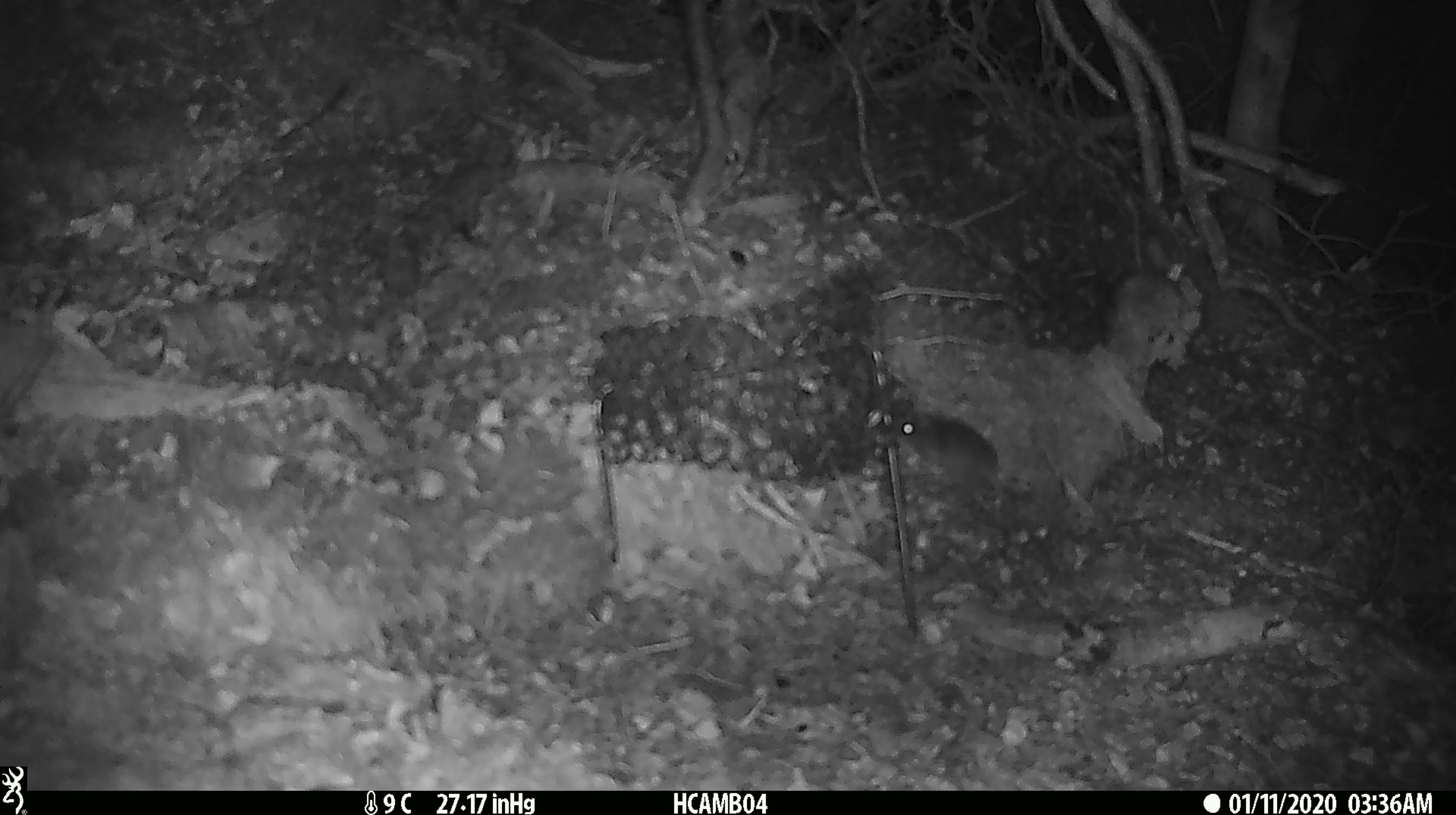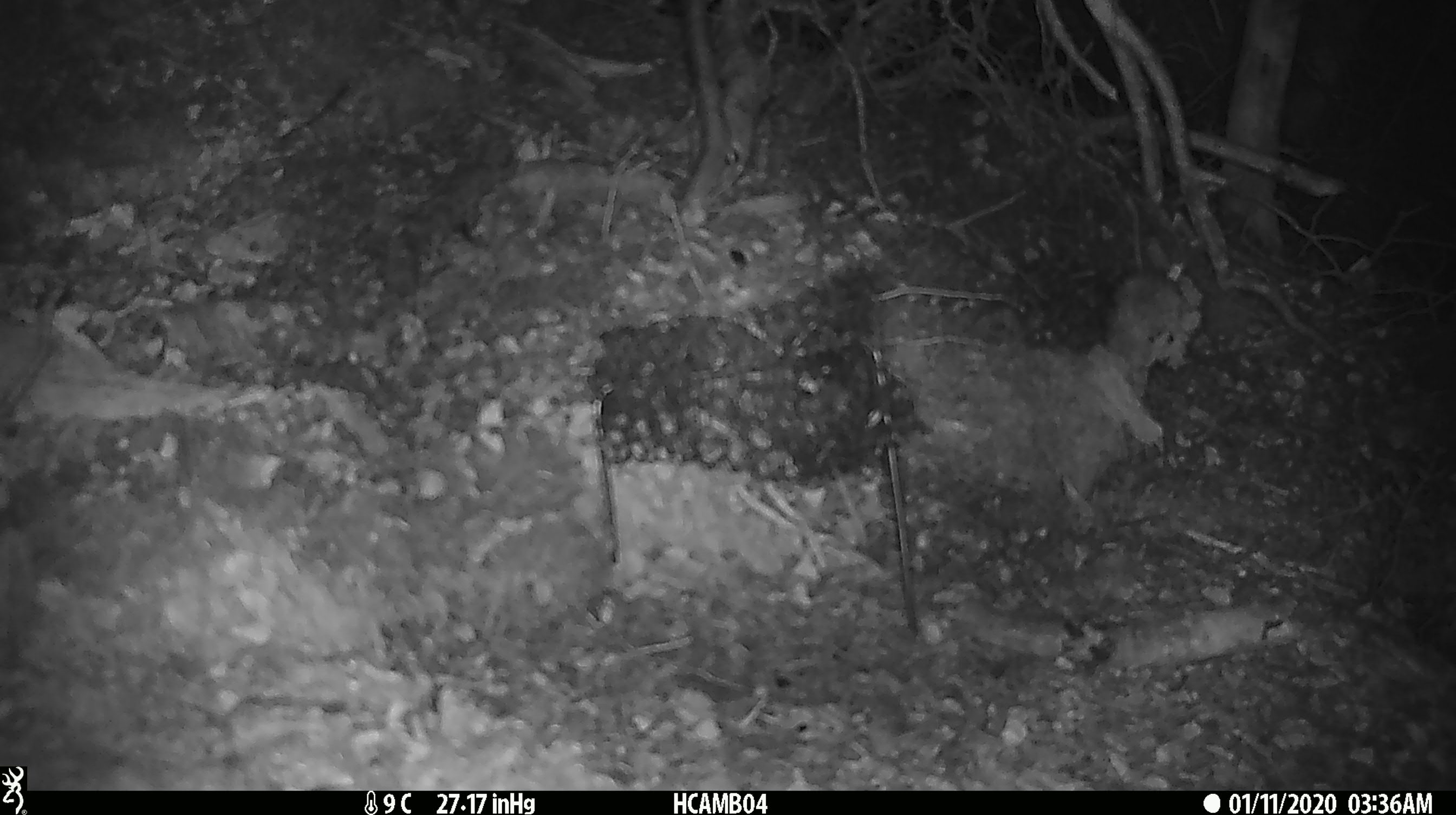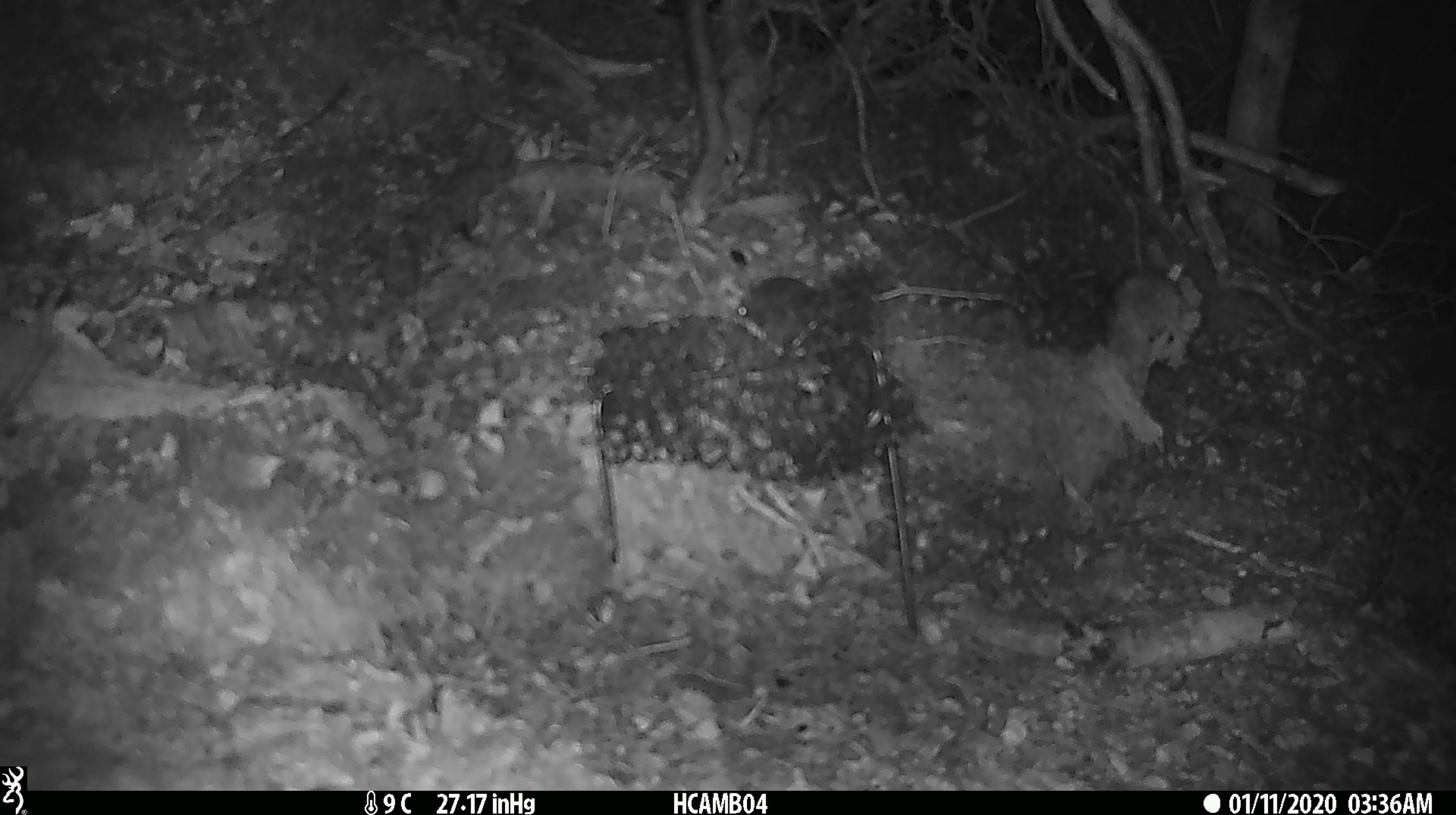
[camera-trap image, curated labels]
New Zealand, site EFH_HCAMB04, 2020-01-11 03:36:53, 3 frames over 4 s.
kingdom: Animalia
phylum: Chordata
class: Mammalia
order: Rodentia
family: Muridae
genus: Mus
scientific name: Mus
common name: mouse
Mouse (Mus).